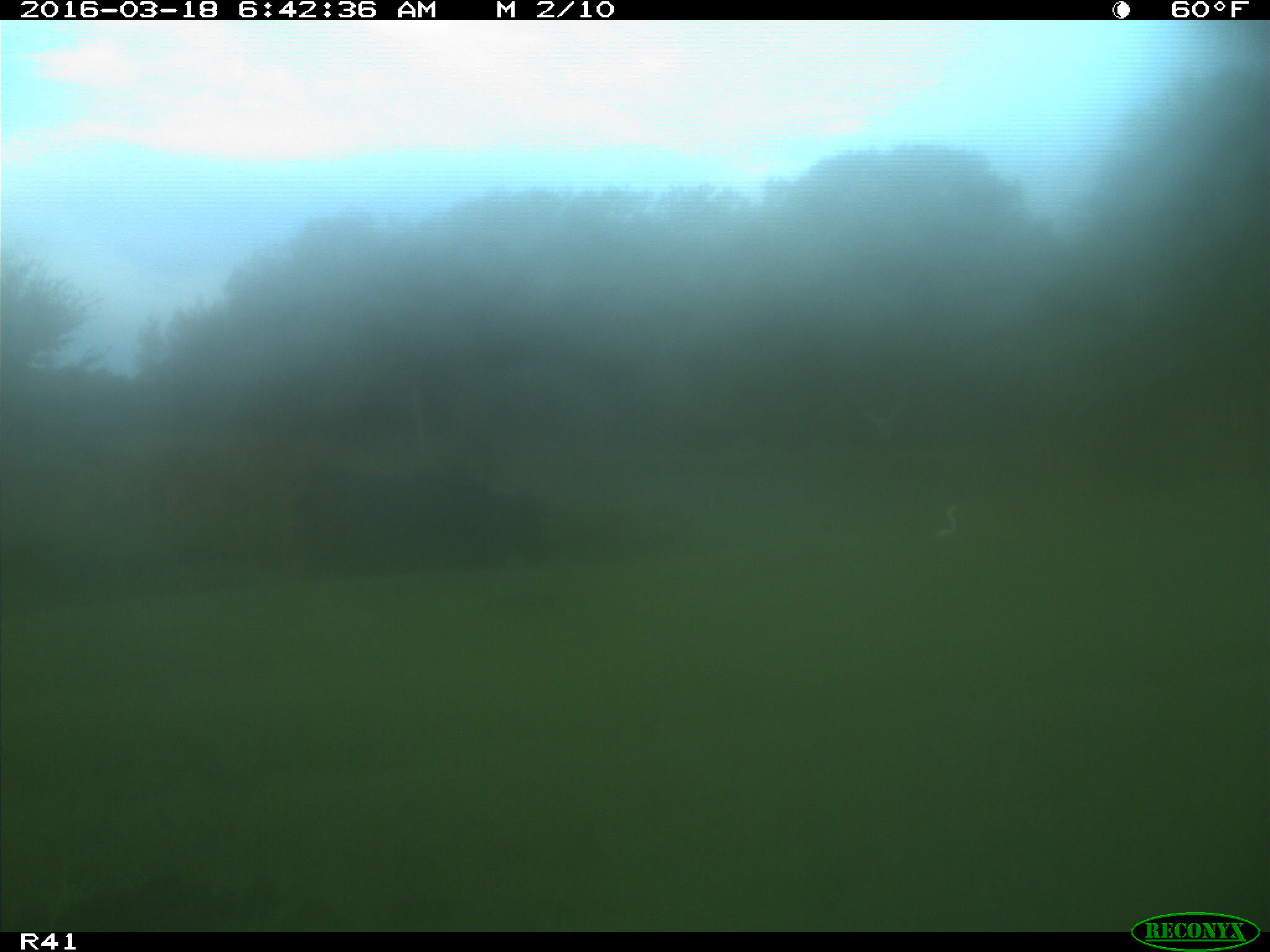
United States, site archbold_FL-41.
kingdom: Animalia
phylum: Chordata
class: Mammalia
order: Artiodactyla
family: Bovidae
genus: Bos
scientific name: Bos taurus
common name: domestic cow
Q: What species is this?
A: Bos taurus (domestic cow).